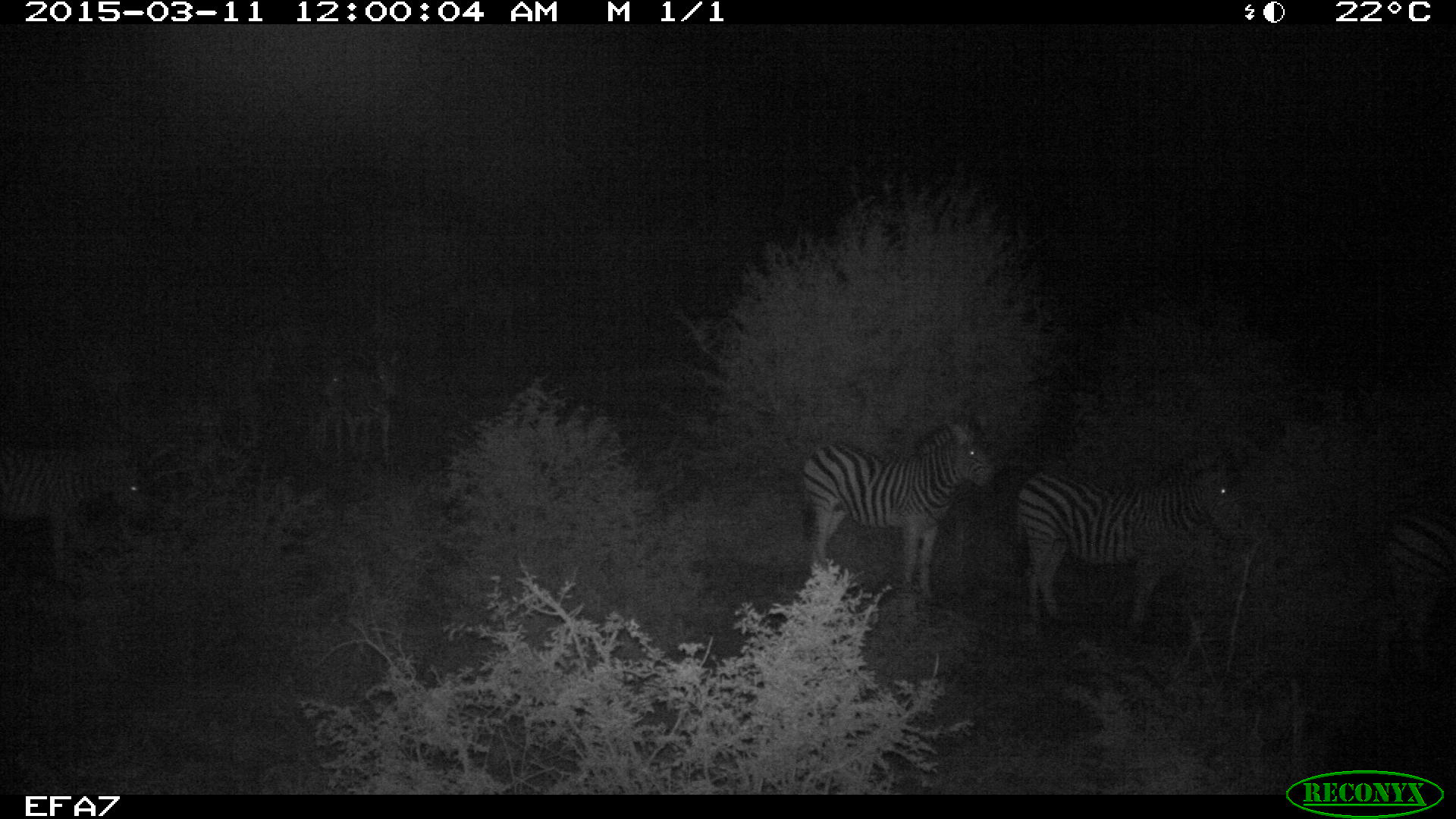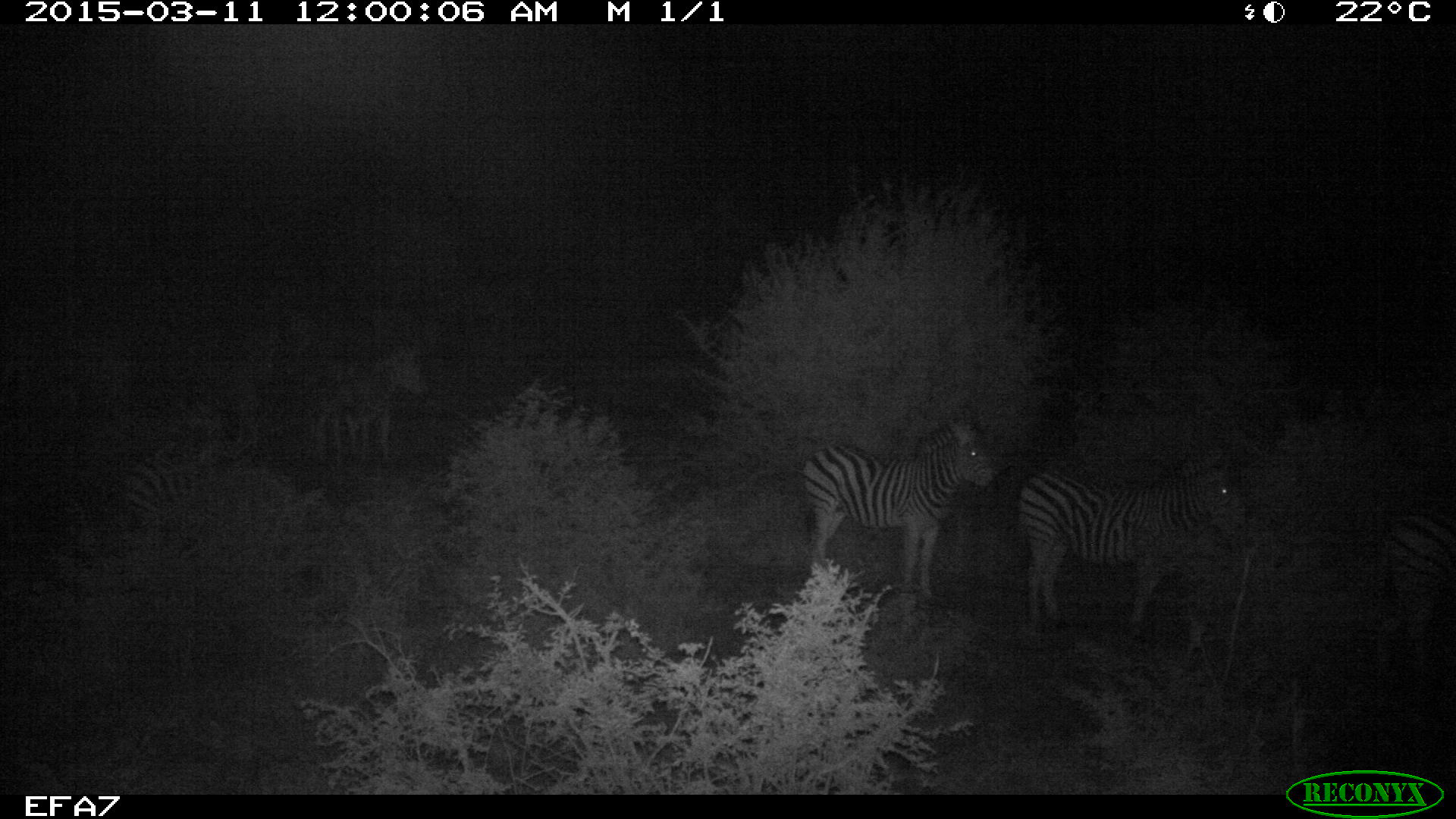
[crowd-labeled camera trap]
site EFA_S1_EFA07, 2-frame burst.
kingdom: Animalia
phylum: Chordata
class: Mammalia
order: Perissodactyla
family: Equidae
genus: Equus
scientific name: Equus quagga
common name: plains zebra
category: zebraplains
Zebraplains (plains zebra) (Equus quagga), count 6. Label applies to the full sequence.